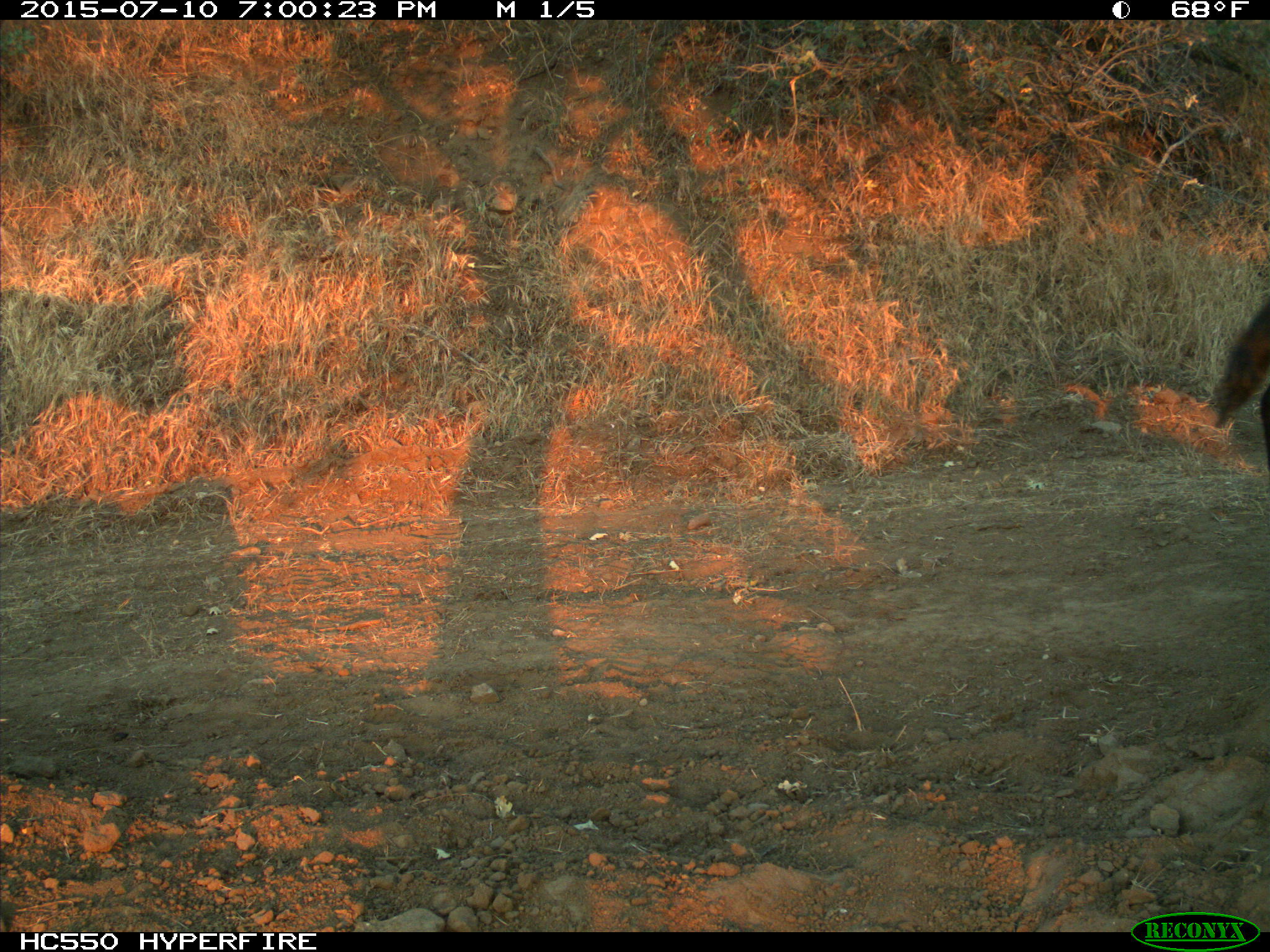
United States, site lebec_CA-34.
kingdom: Animalia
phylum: Chordata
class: Mammalia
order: Artiodactyla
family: Bovidae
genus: Bos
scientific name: Bos taurus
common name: domestic cow